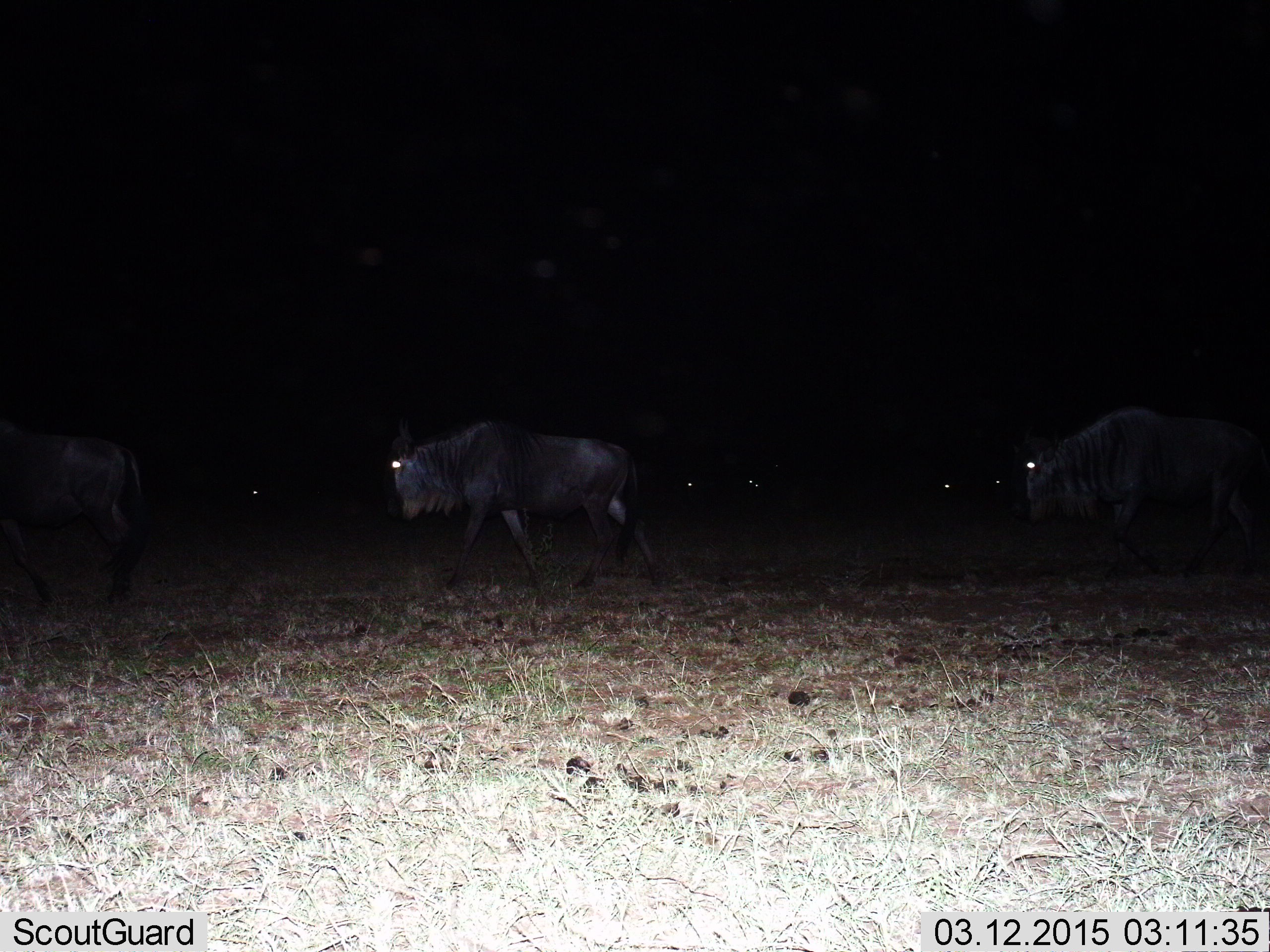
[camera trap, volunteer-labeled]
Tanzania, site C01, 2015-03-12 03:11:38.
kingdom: Animalia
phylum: Chordata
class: Mammalia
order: Artiodactyla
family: Bovidae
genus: Connochaetes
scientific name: Connochaetes taurinus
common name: blue wildebeest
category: wildebeest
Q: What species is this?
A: Wildebeest (blue wildebeest) (Connochaetes taurinus).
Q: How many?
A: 6.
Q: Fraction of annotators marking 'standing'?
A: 0%.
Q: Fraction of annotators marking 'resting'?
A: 0%.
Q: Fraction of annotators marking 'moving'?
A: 100%.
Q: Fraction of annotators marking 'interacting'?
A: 0%.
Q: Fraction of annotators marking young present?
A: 0%.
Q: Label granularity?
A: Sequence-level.